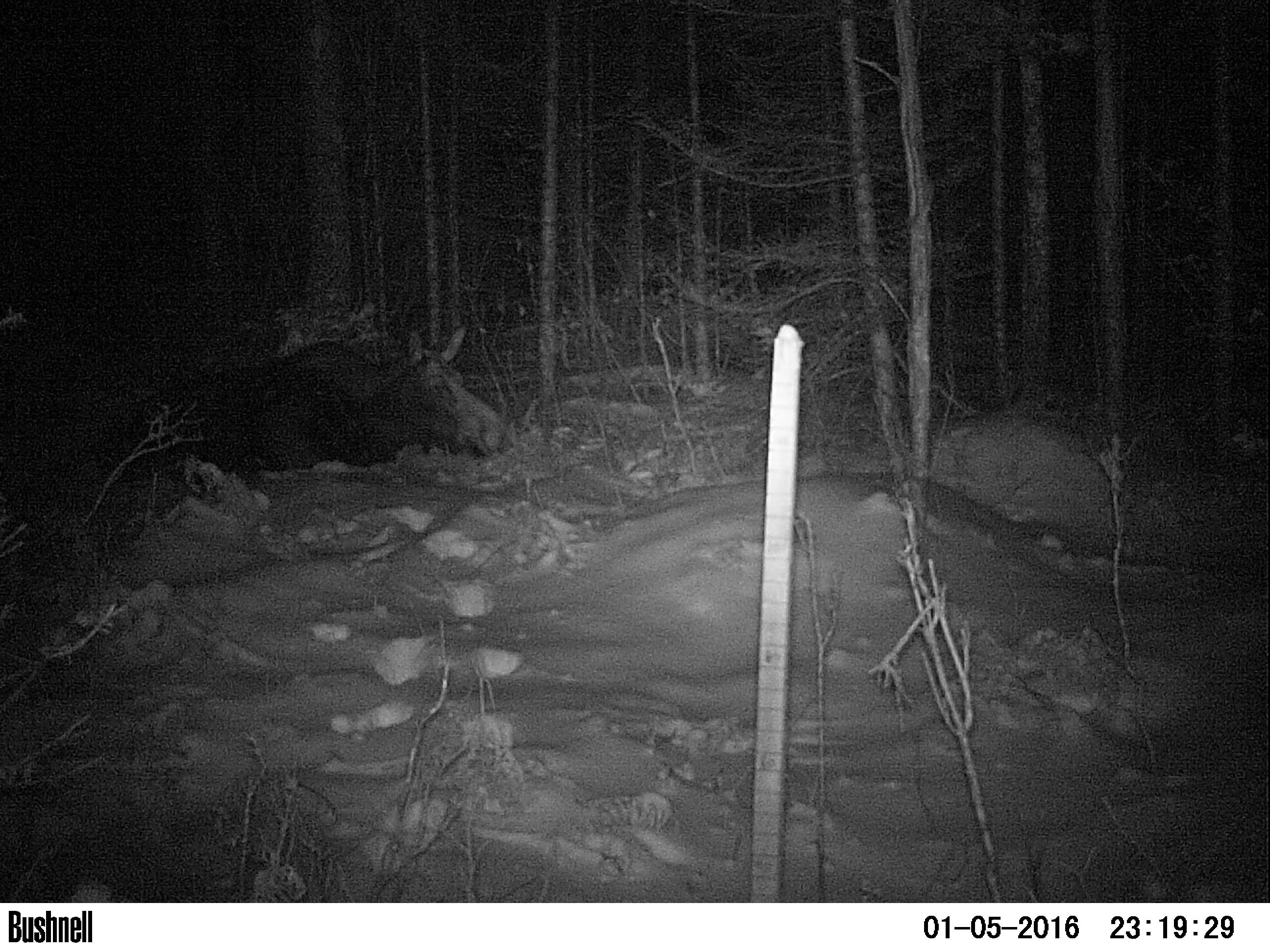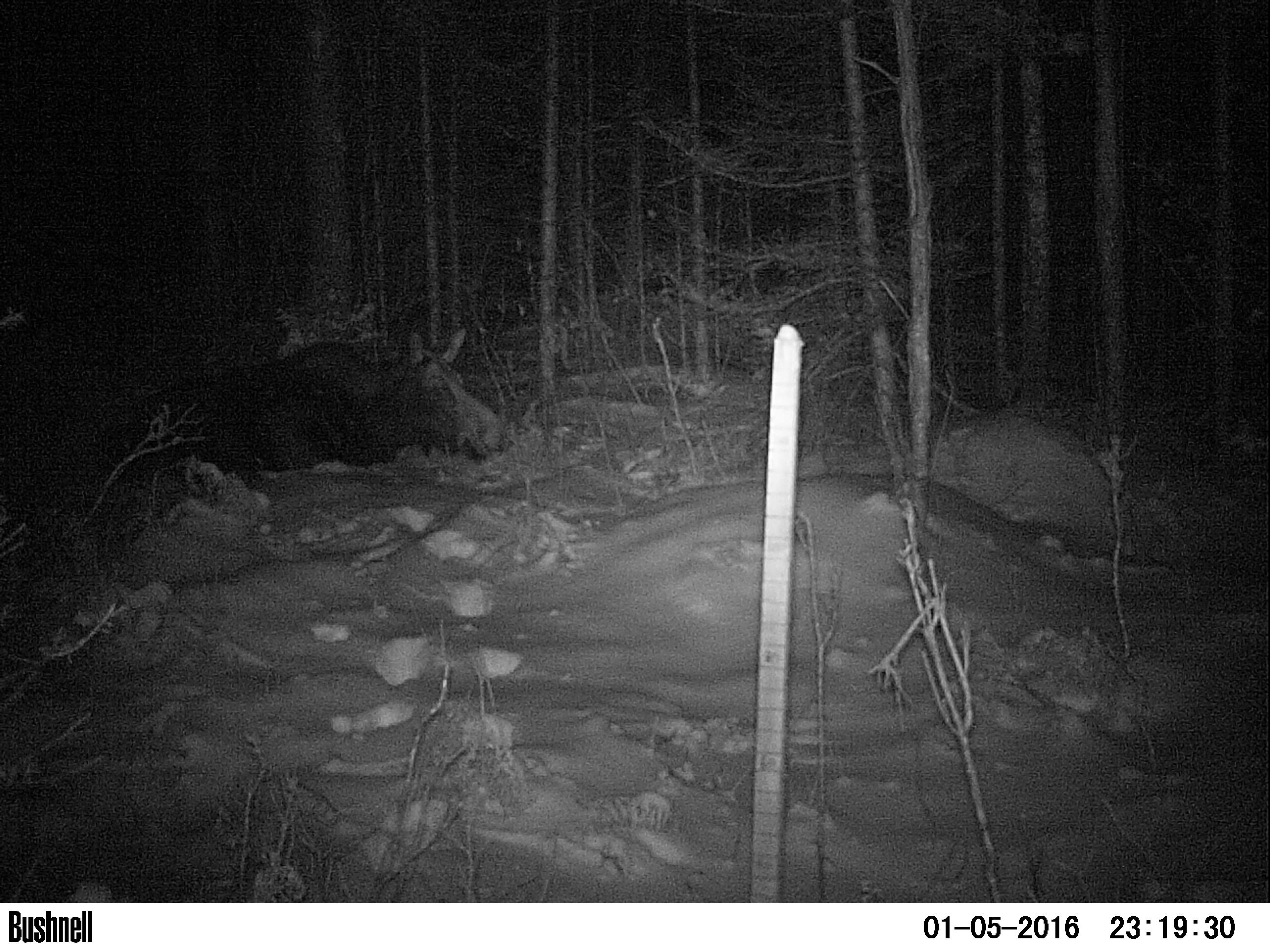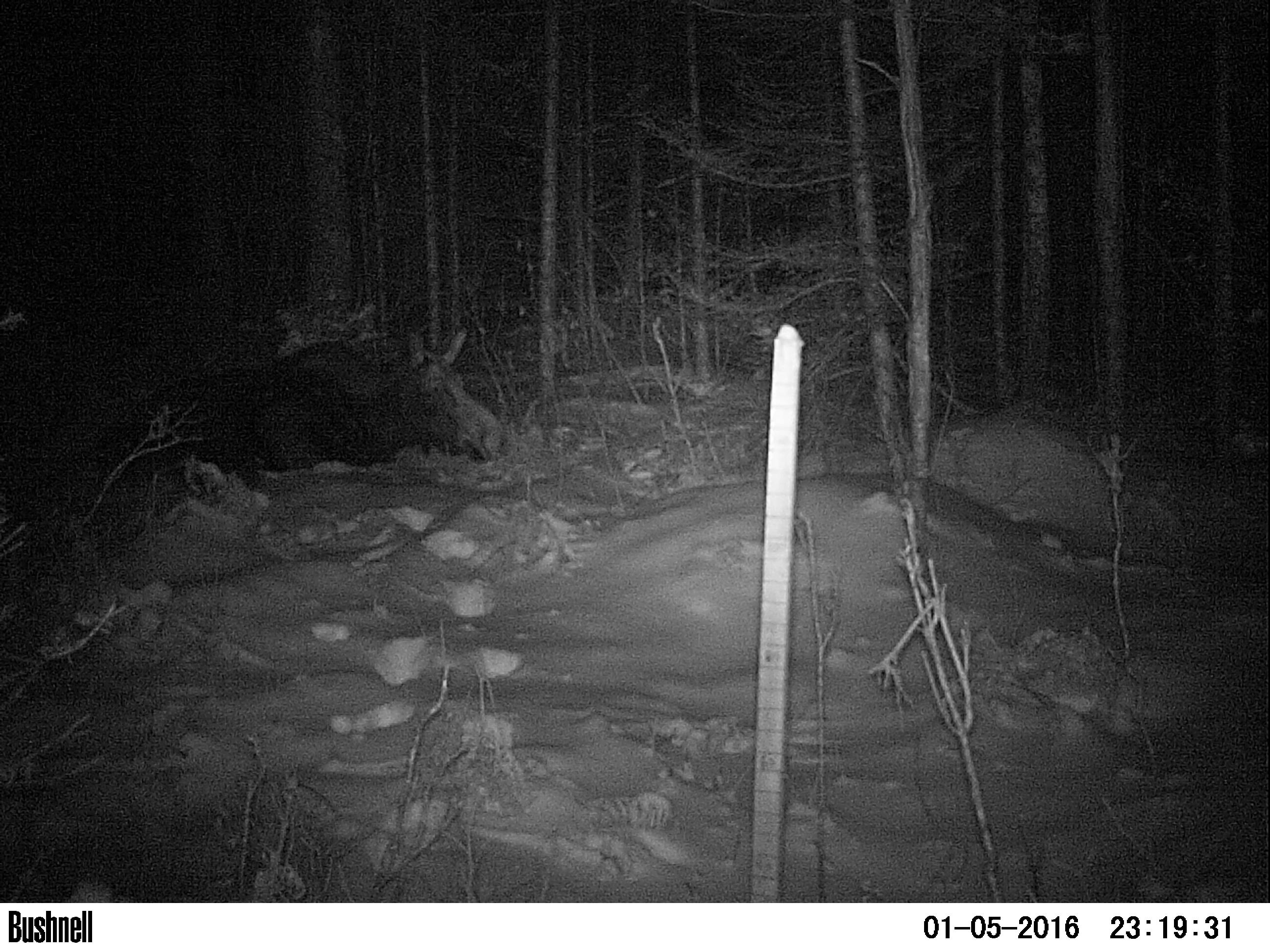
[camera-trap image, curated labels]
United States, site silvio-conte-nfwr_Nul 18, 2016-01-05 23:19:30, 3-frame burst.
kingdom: Animalia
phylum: Chordata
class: Mammalia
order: Artiodactyla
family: Cervidae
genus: Alces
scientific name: Alces alces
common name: moose